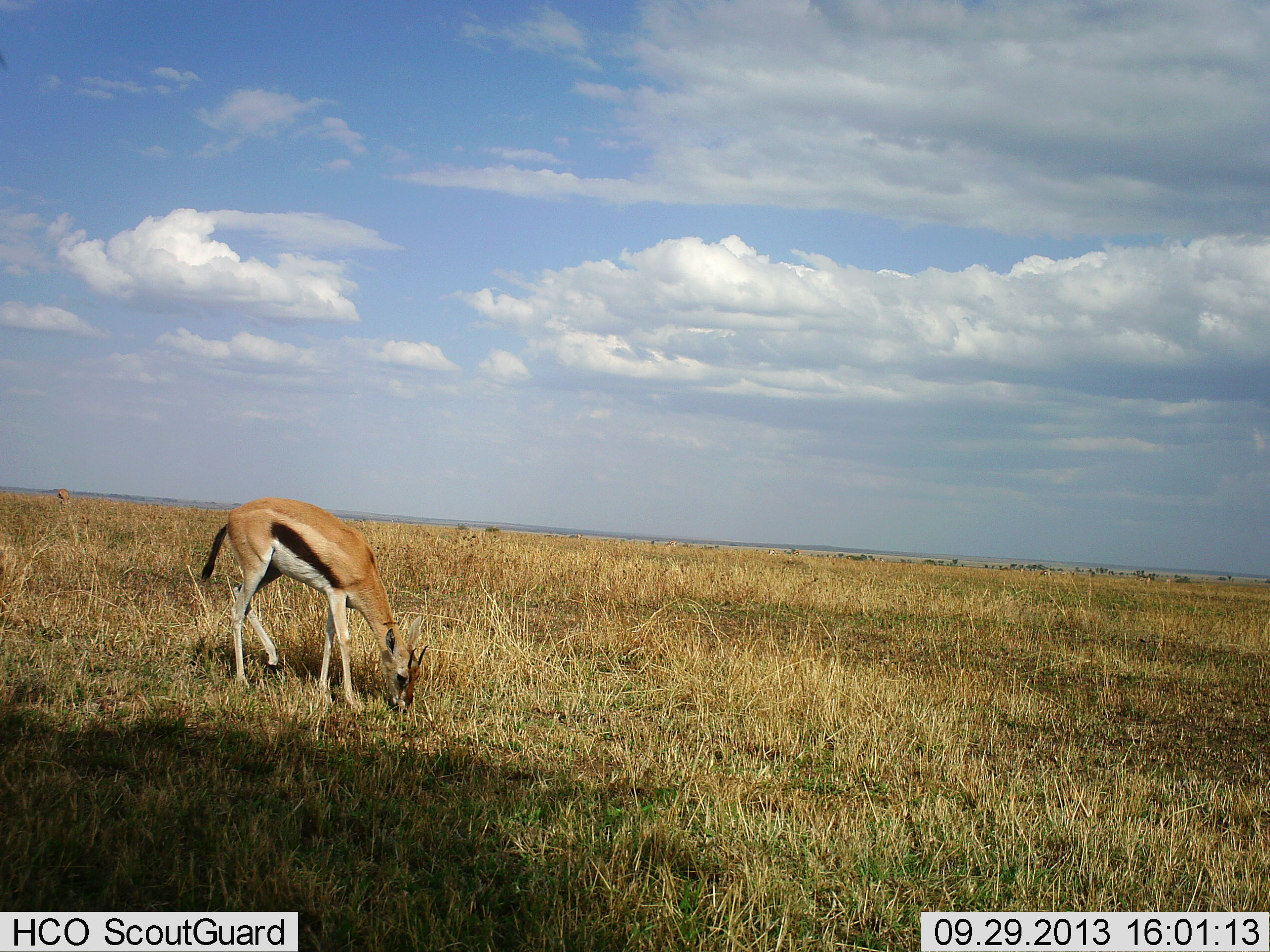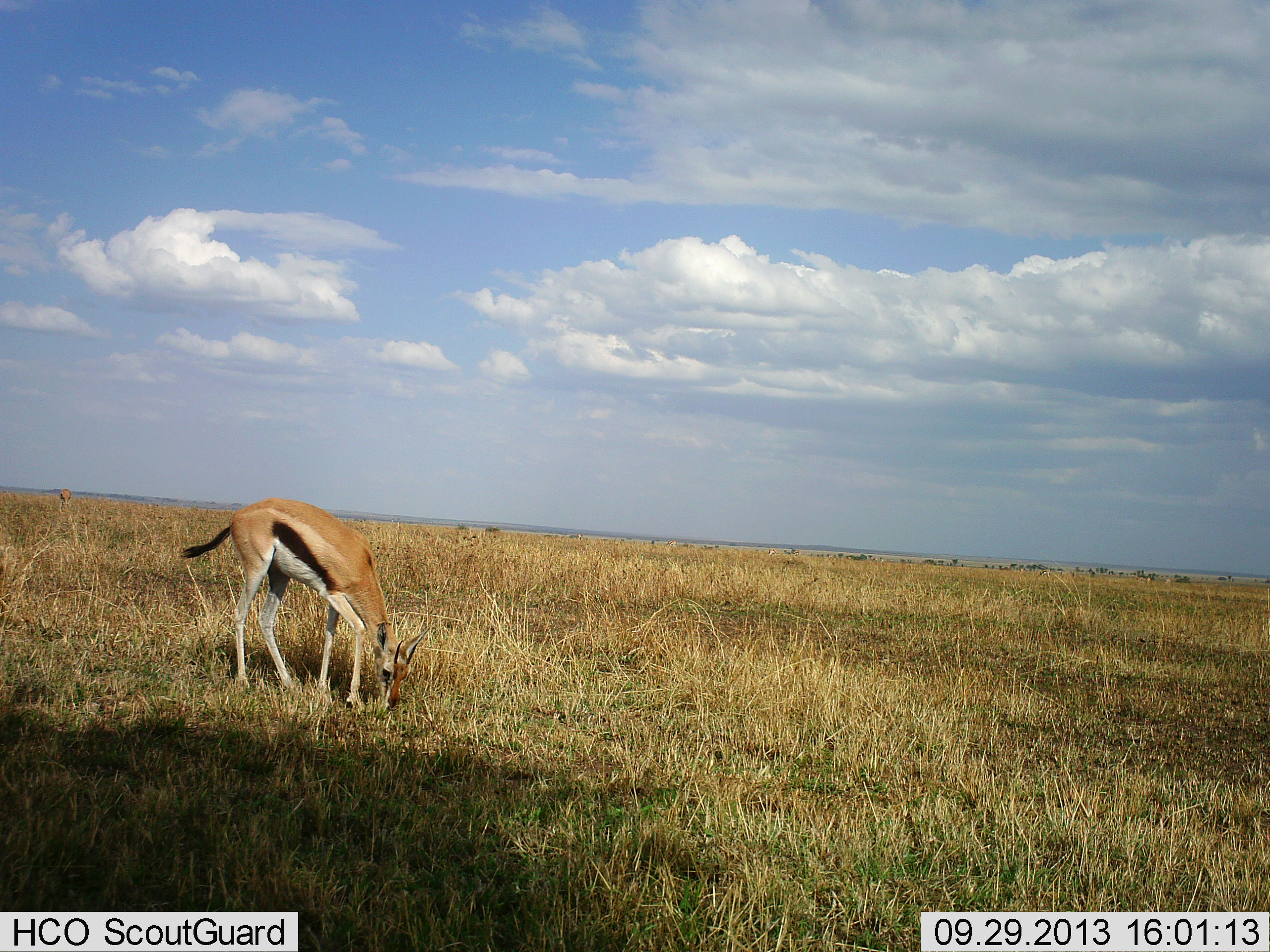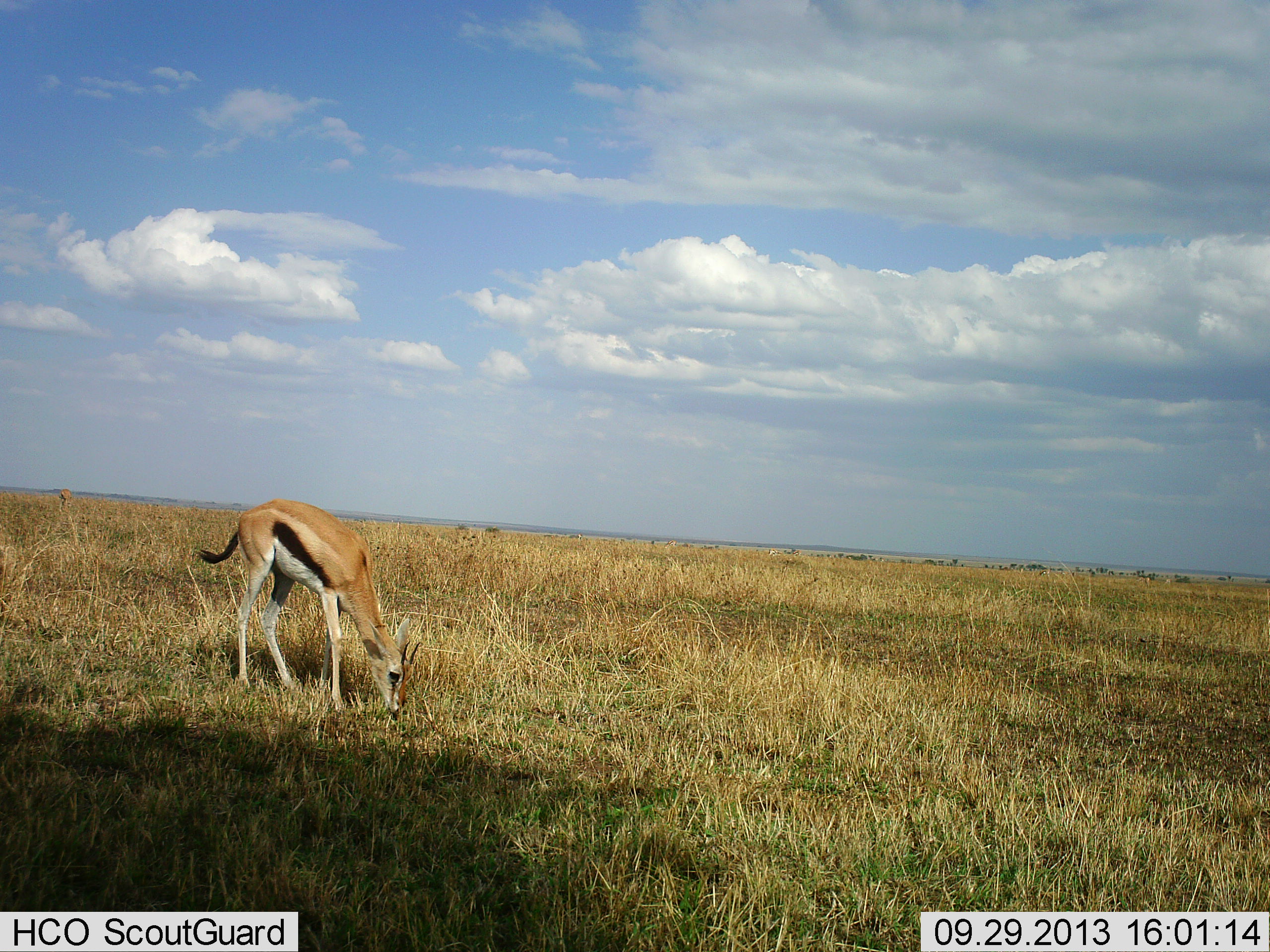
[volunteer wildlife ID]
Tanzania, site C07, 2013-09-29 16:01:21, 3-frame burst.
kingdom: Animalia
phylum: Chordata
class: Mammalia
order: Artiodactyla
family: Bovidae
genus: Eudorcas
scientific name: Eudorcas thomsonii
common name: thomson's gazelle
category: gazellethomsons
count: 1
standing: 6%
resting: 0%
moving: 6%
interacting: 0%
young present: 0%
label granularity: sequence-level